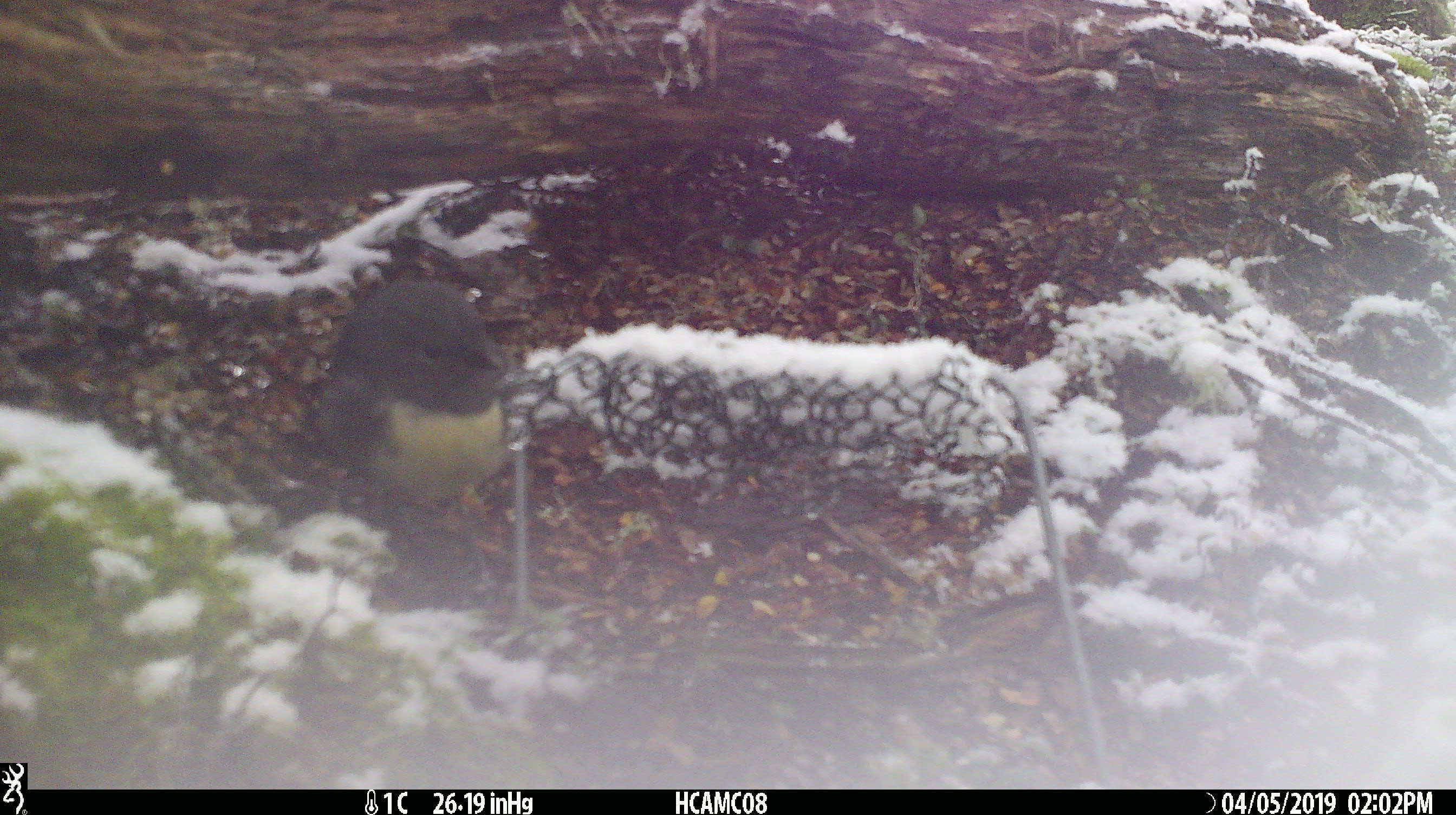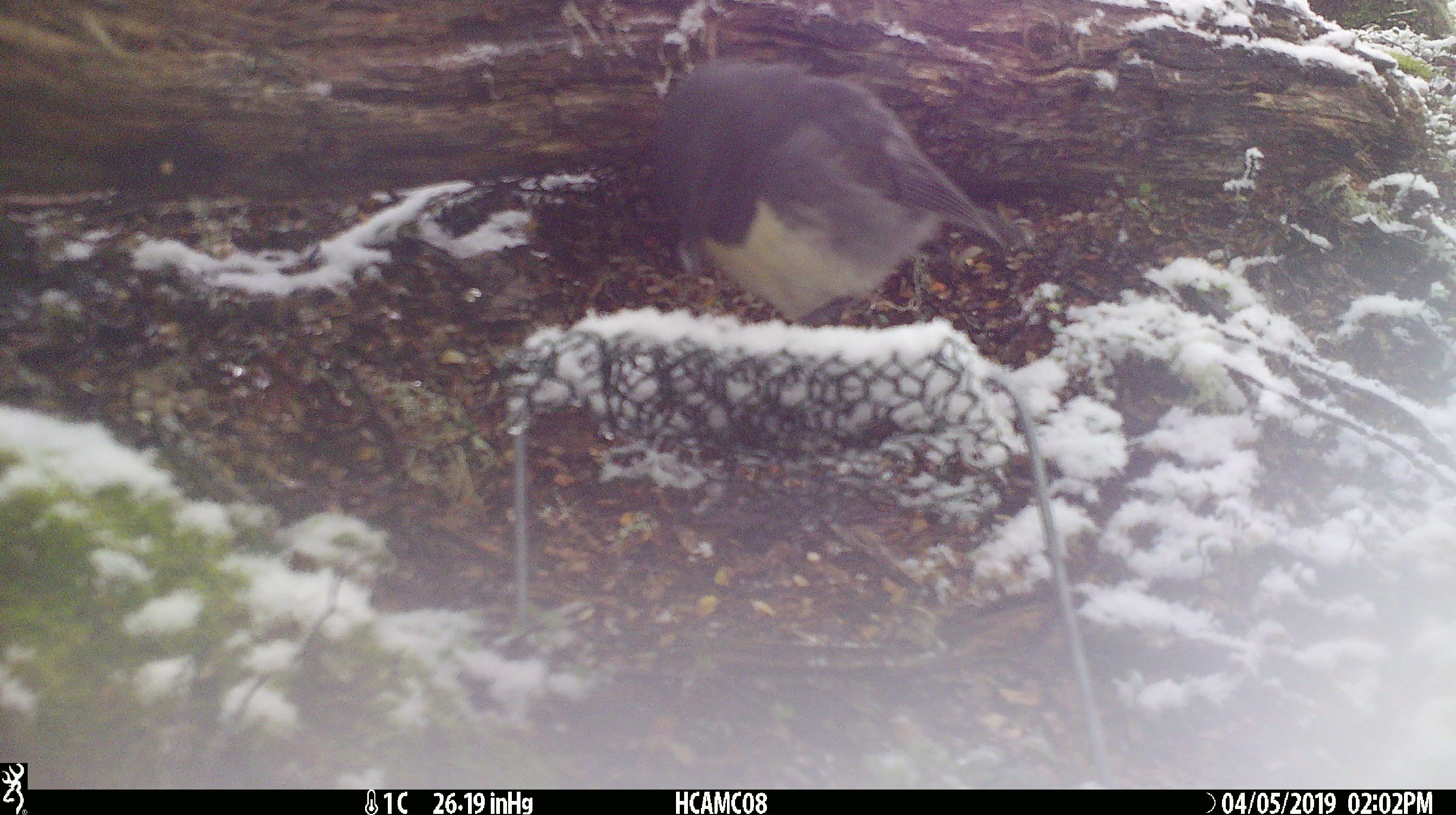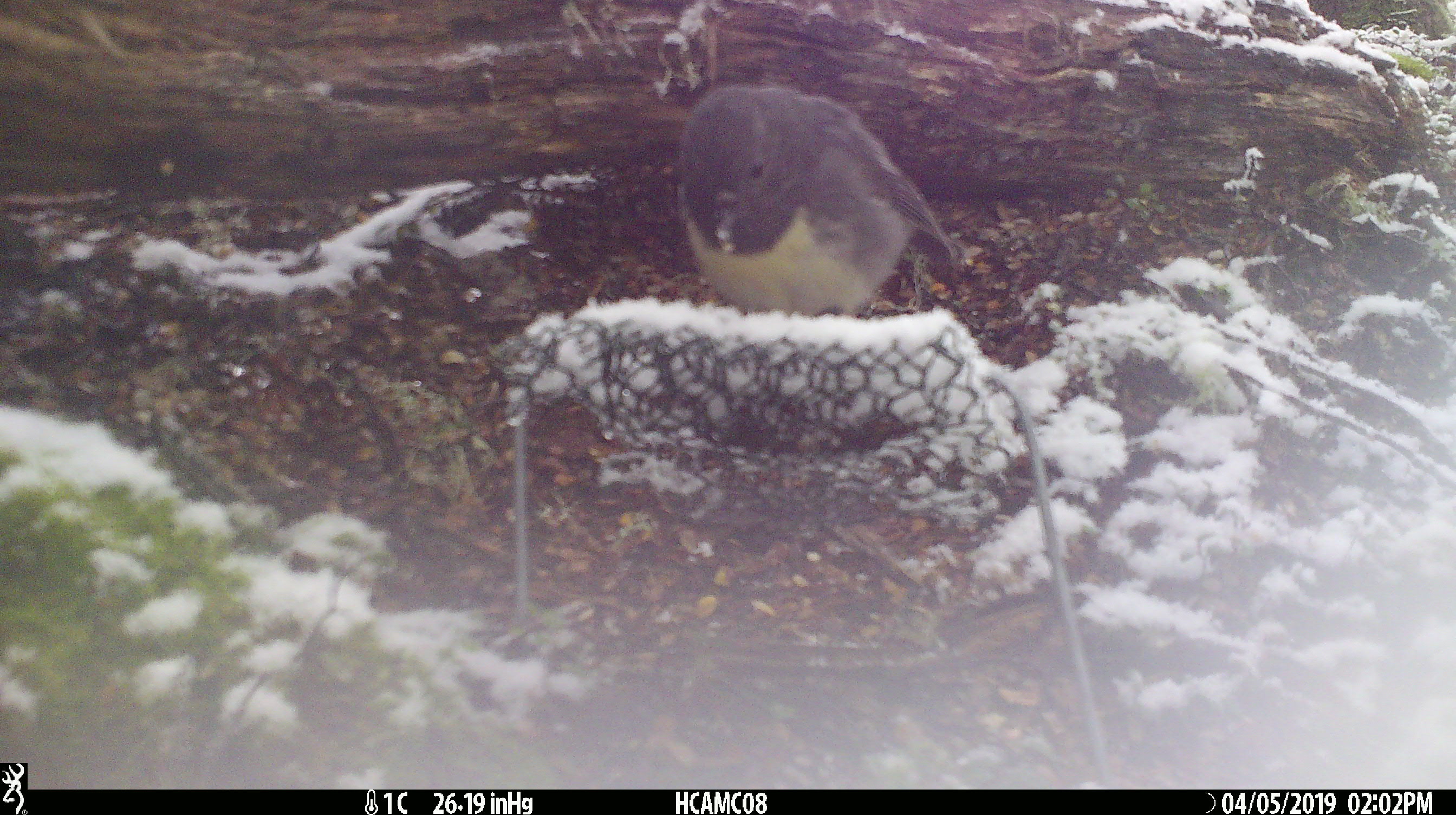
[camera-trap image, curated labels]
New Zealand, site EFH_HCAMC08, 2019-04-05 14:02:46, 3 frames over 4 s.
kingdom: Animalia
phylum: Chordata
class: Aves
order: Passeriformes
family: Petroicidae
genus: Petroica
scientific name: Petroica australis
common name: new zealand robin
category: robin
Robin (new zealand robin) (Petroica australis).